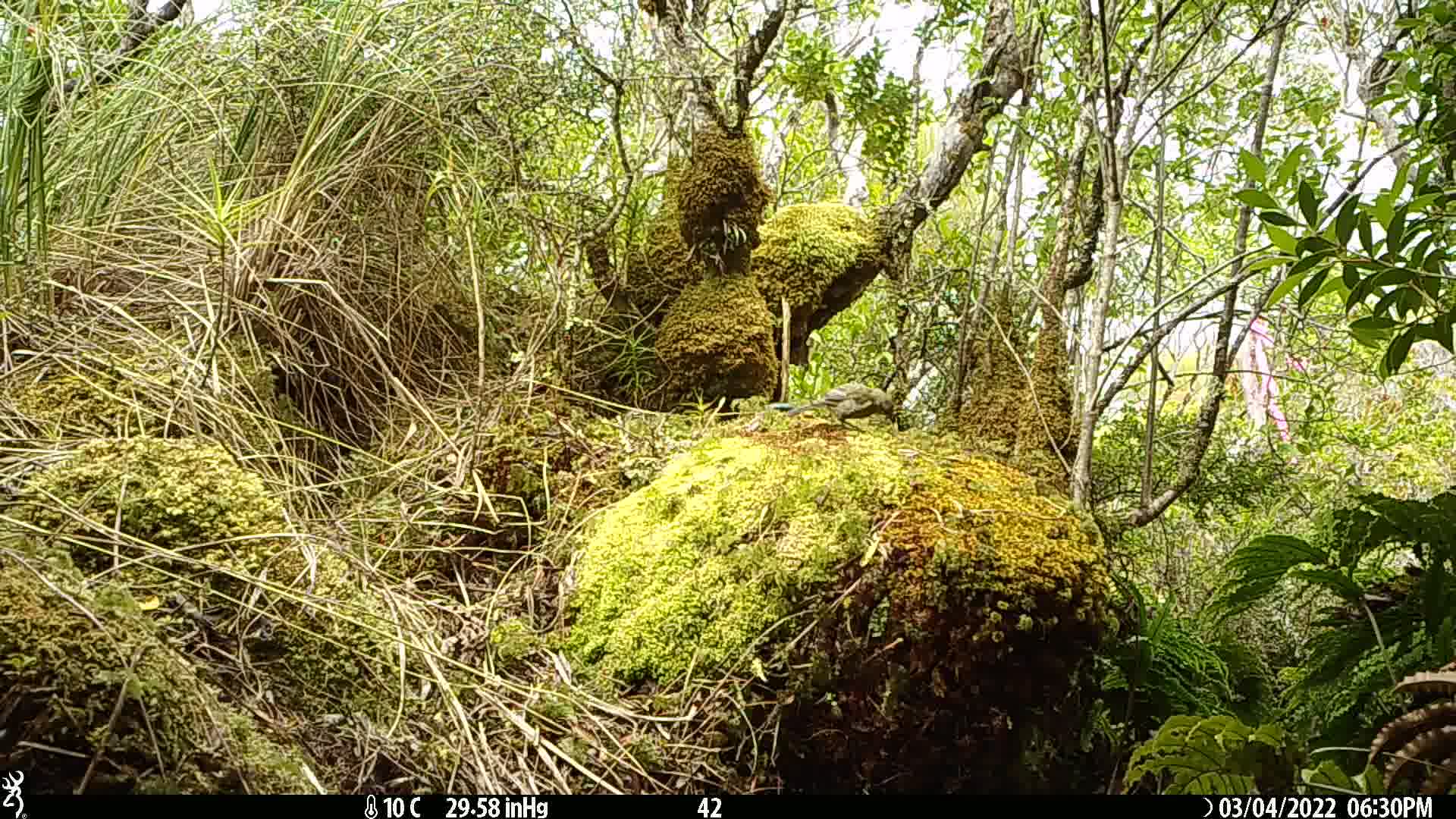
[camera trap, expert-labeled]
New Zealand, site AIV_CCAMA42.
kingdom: Animalia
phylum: Chordata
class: Aves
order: Passeriformes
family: Meliphagidae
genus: Anthornis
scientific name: Anthornis melanura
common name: new zealand bellbird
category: bellbird